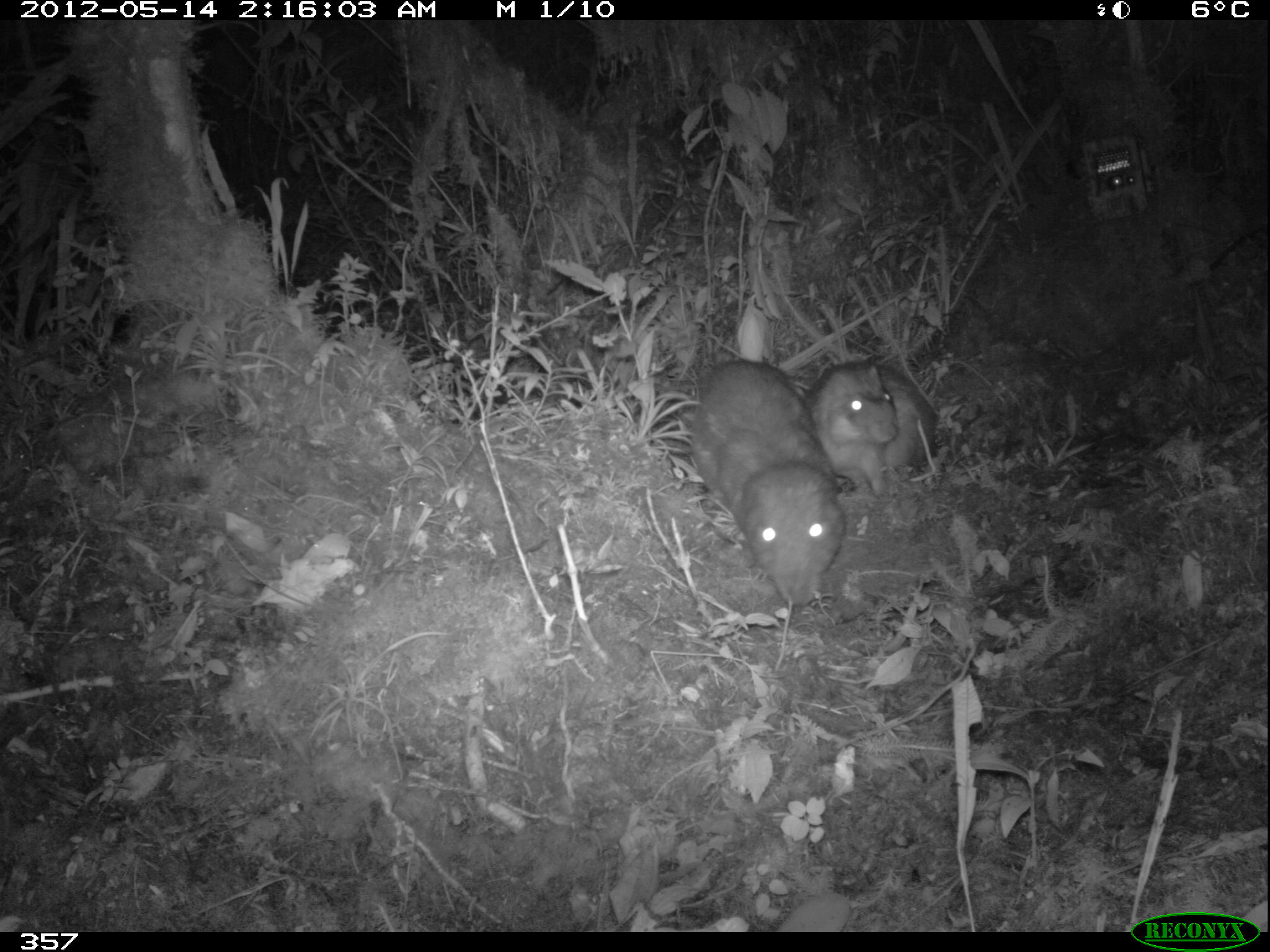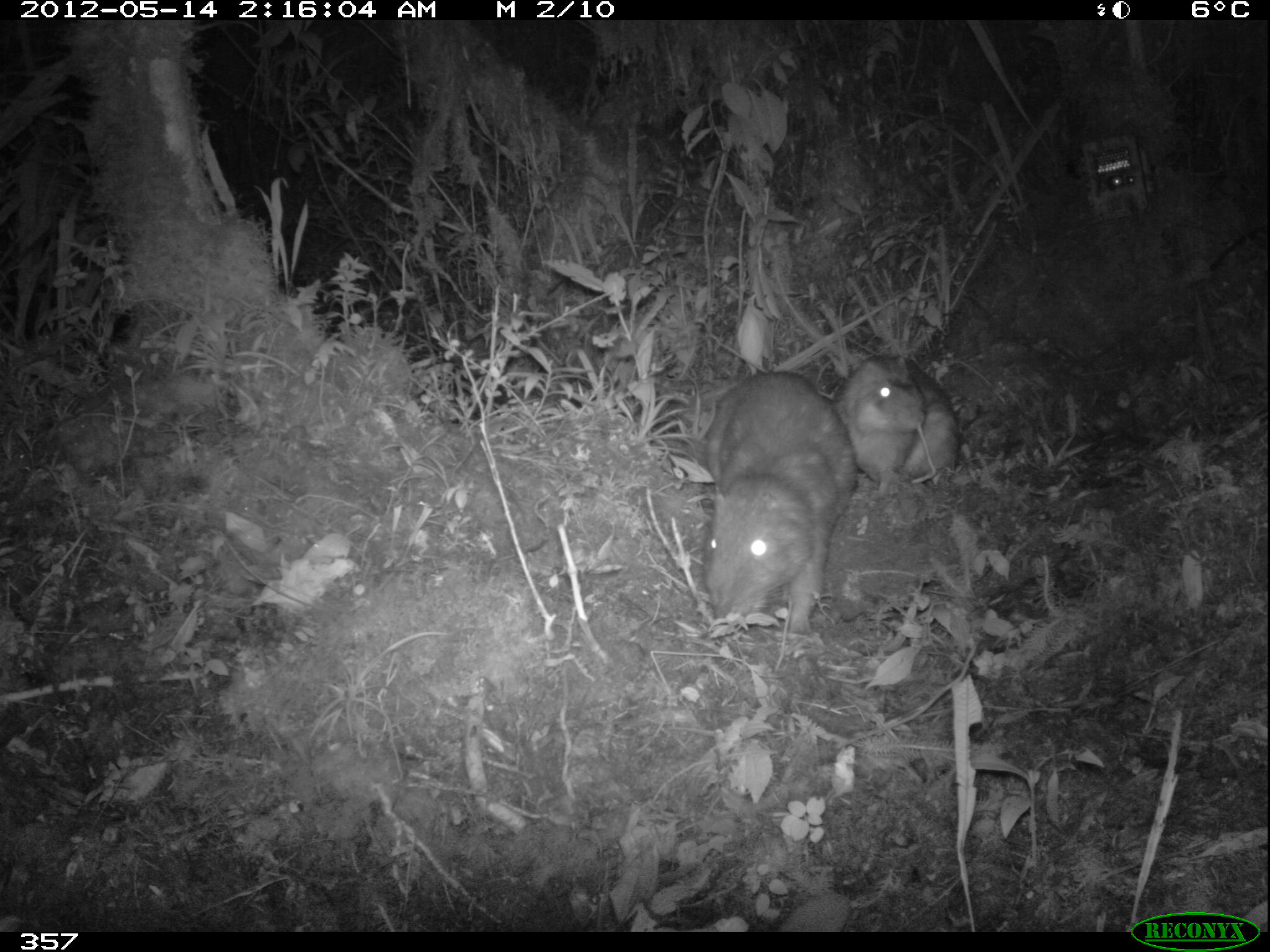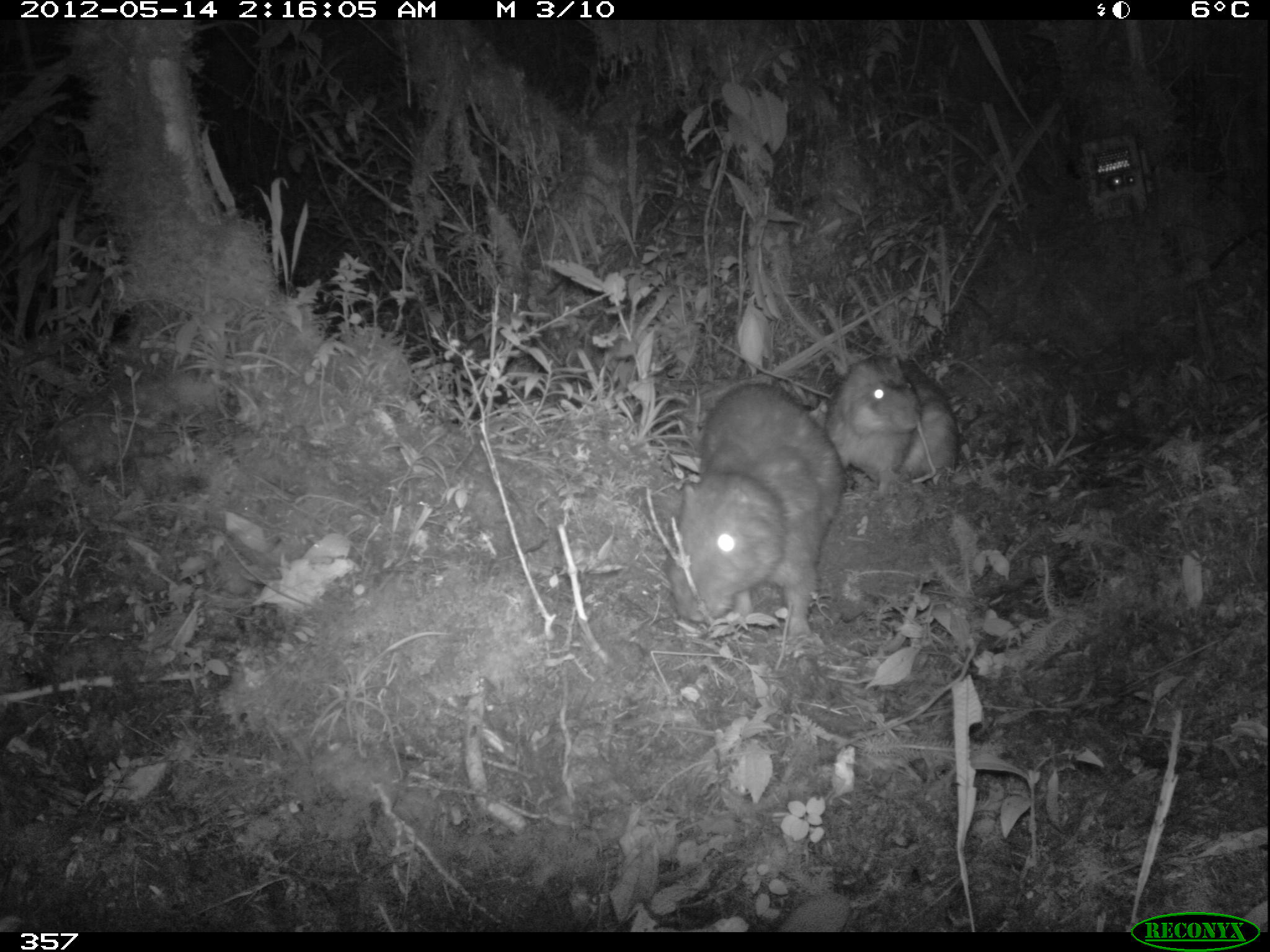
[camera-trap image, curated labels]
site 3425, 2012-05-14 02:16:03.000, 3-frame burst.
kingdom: Animalia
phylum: Chordata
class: Mammalia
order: Rodentia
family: Cuniculidae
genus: Cuniculus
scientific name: Cuniculus taczanowskii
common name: mountain paca